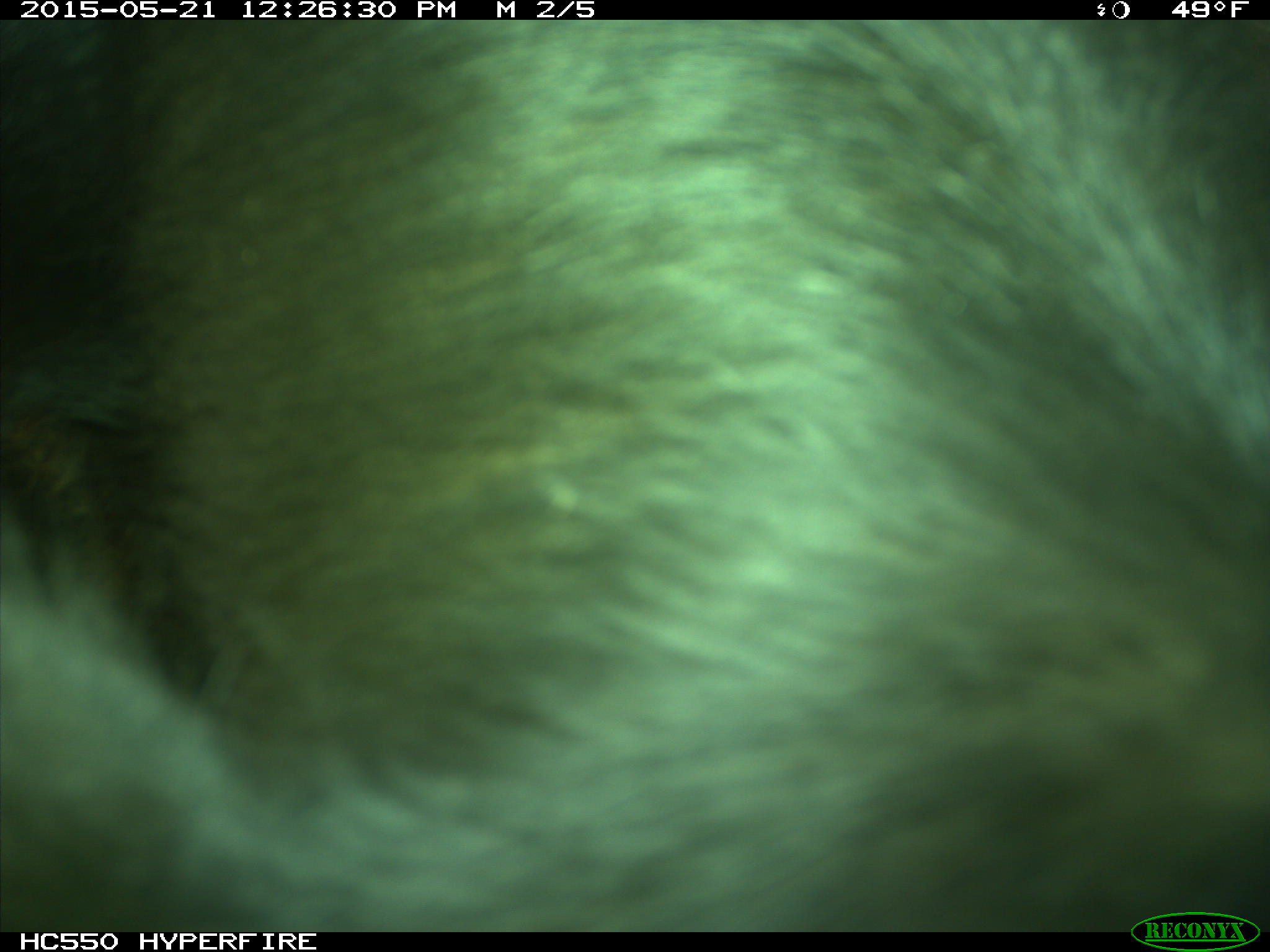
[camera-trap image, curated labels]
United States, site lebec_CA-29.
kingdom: Animalia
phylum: Chordata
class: Mammalia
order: Artiodactyla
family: Bovidae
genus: Bos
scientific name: Bos taurus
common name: domestic cow